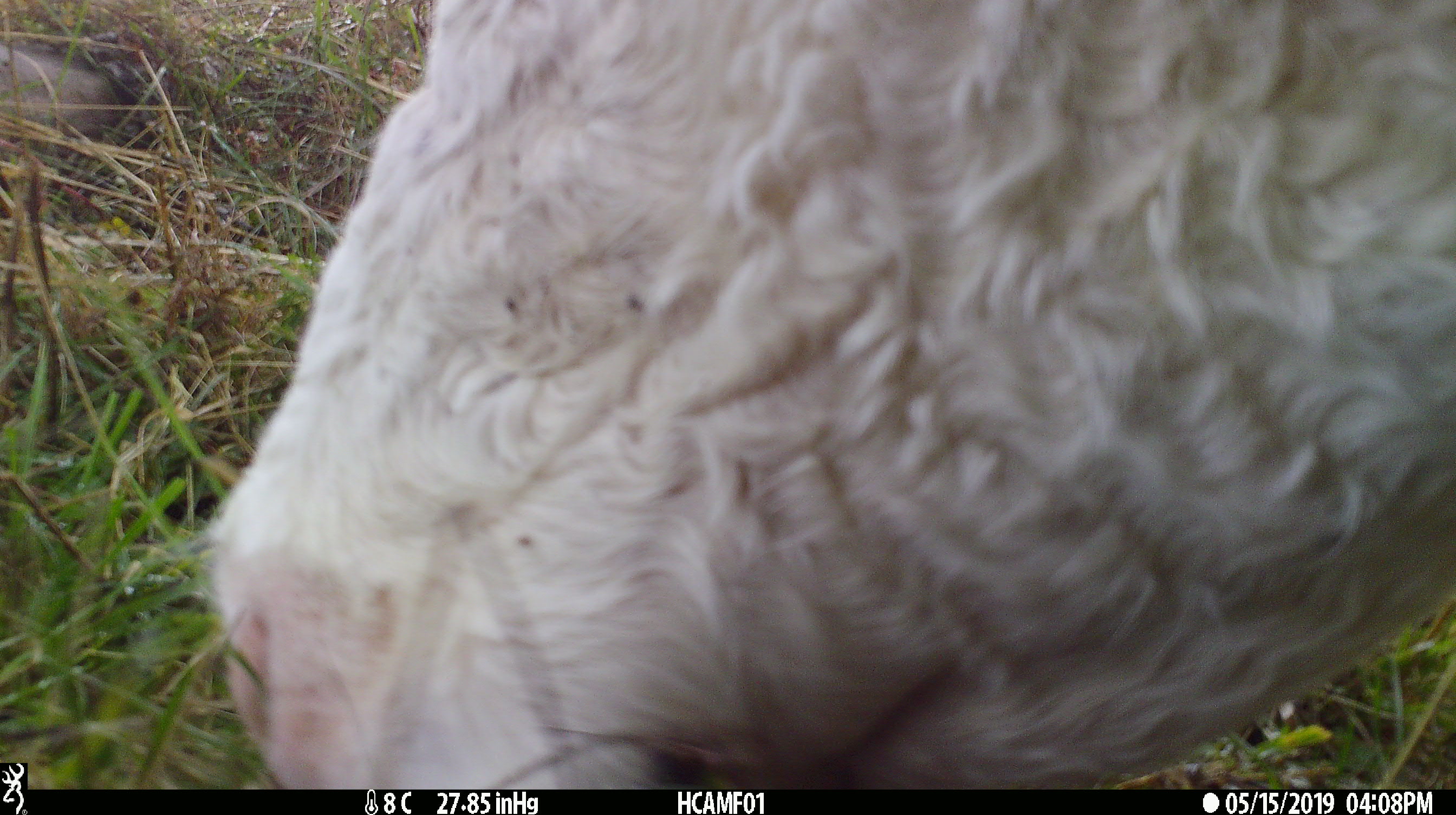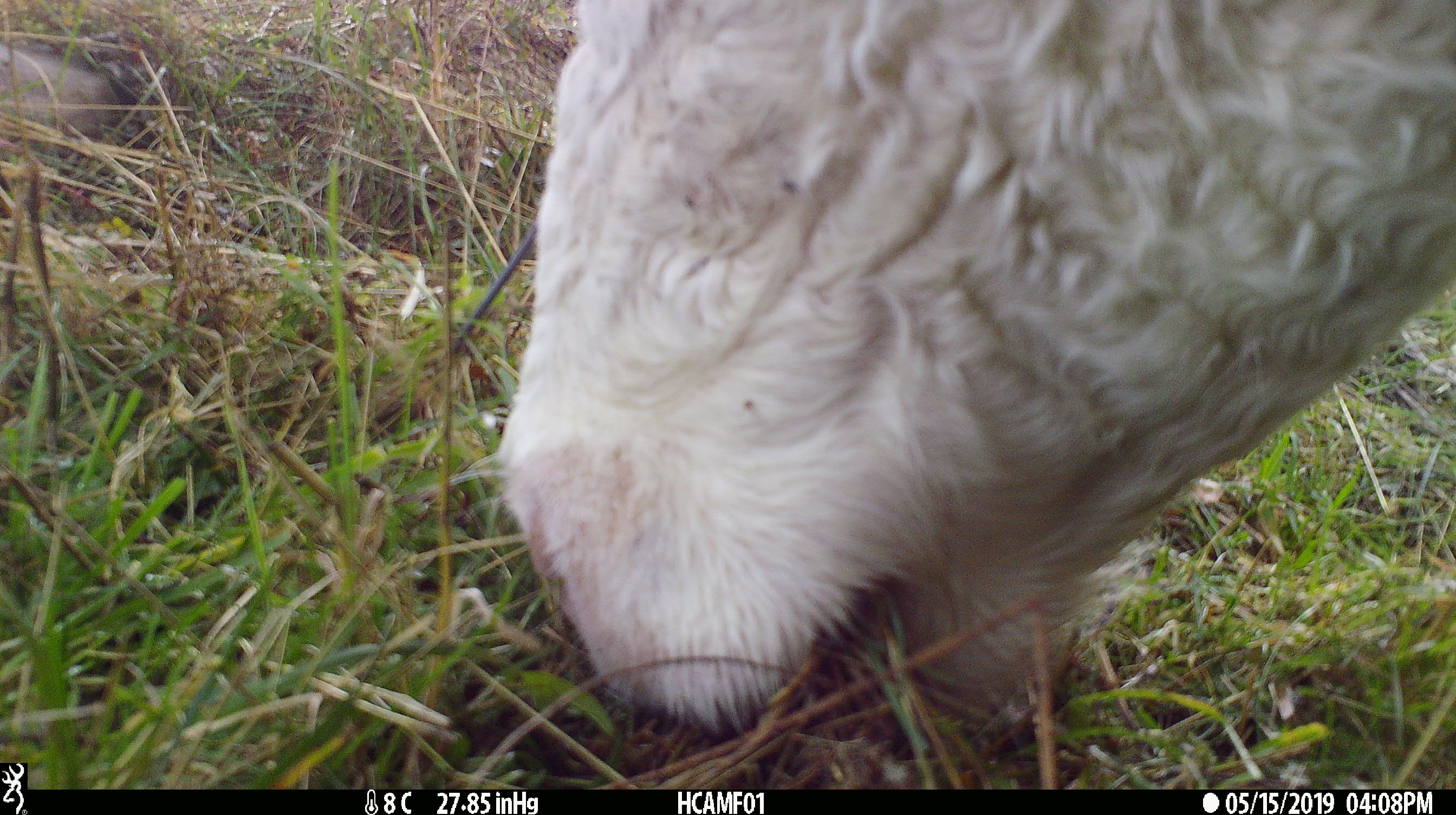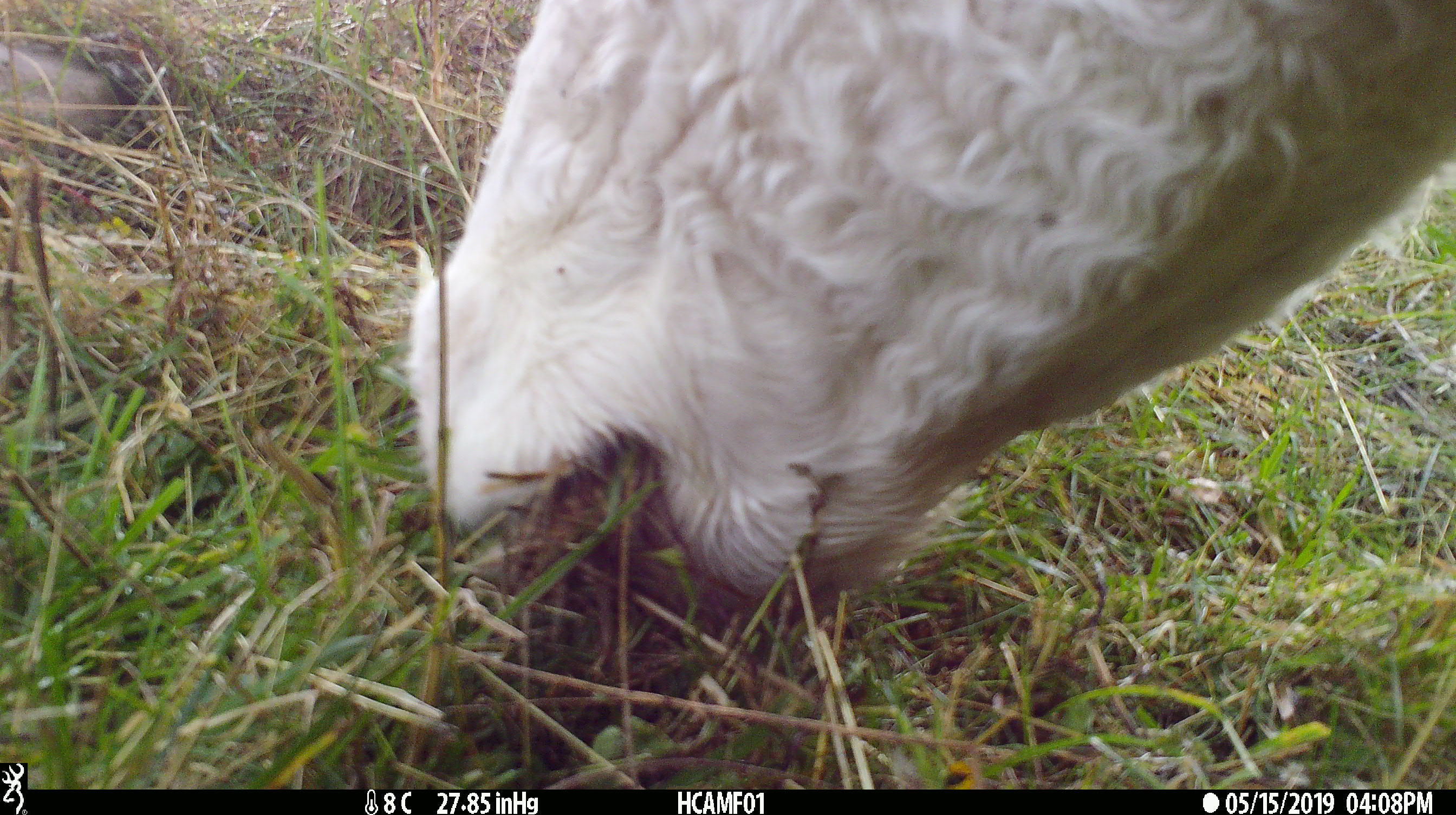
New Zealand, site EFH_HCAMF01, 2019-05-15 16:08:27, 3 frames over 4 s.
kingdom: Animalia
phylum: Chordata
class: Mammalia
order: Artiodactyla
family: Bovidae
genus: Bos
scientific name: Bos taurus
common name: domestic cow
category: cow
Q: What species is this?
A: Cow (domestic cow) (Bos taurus).